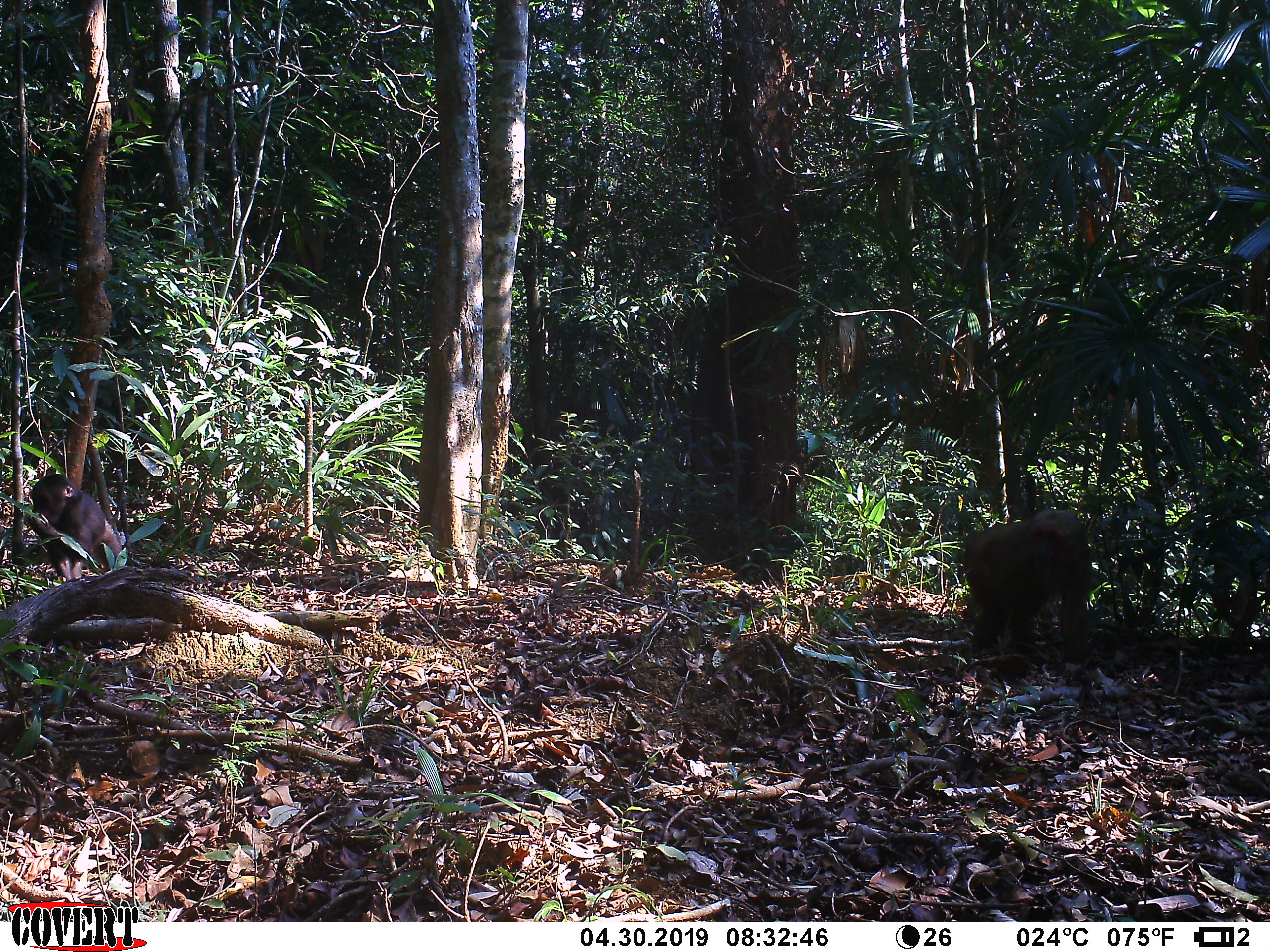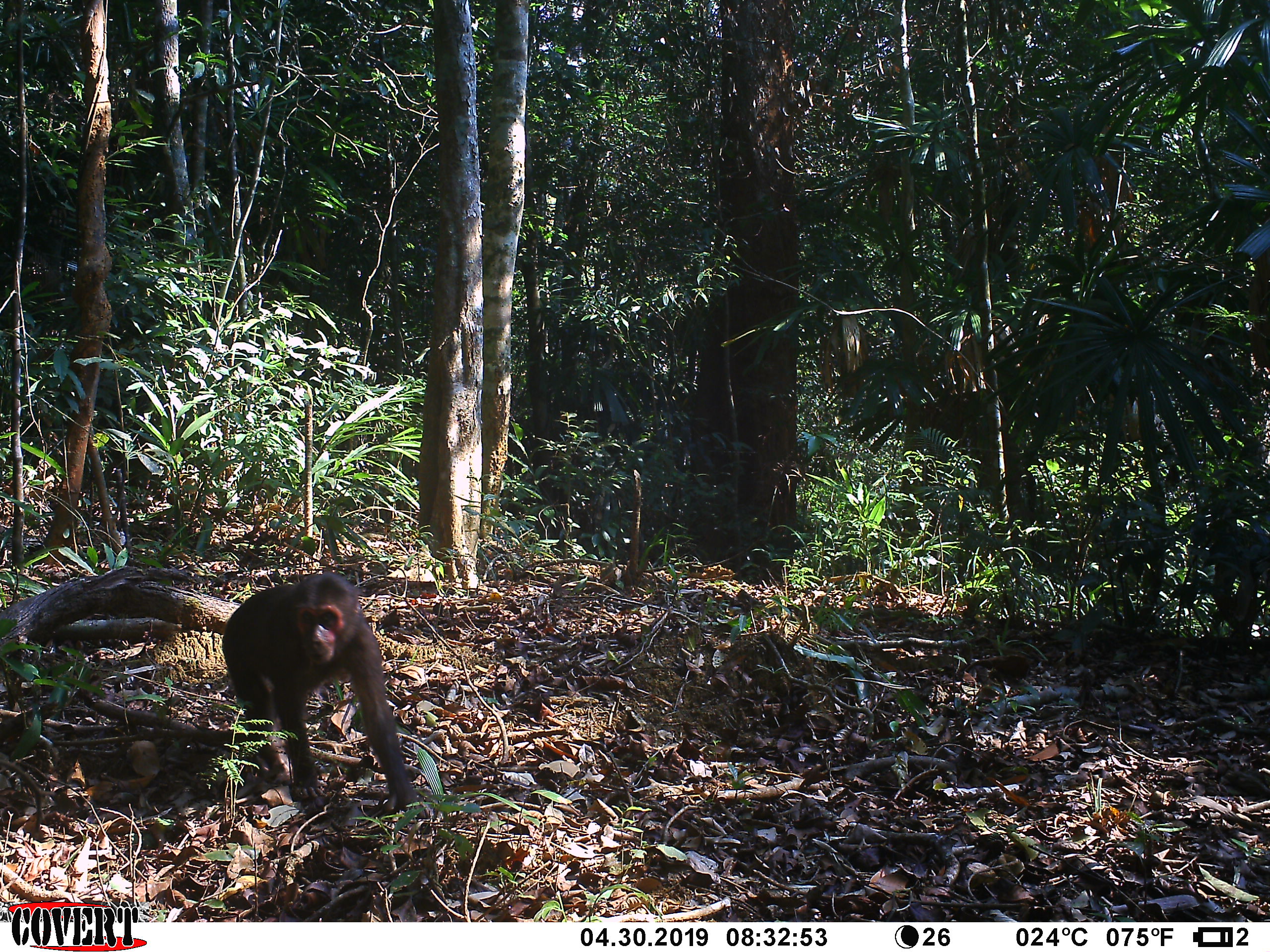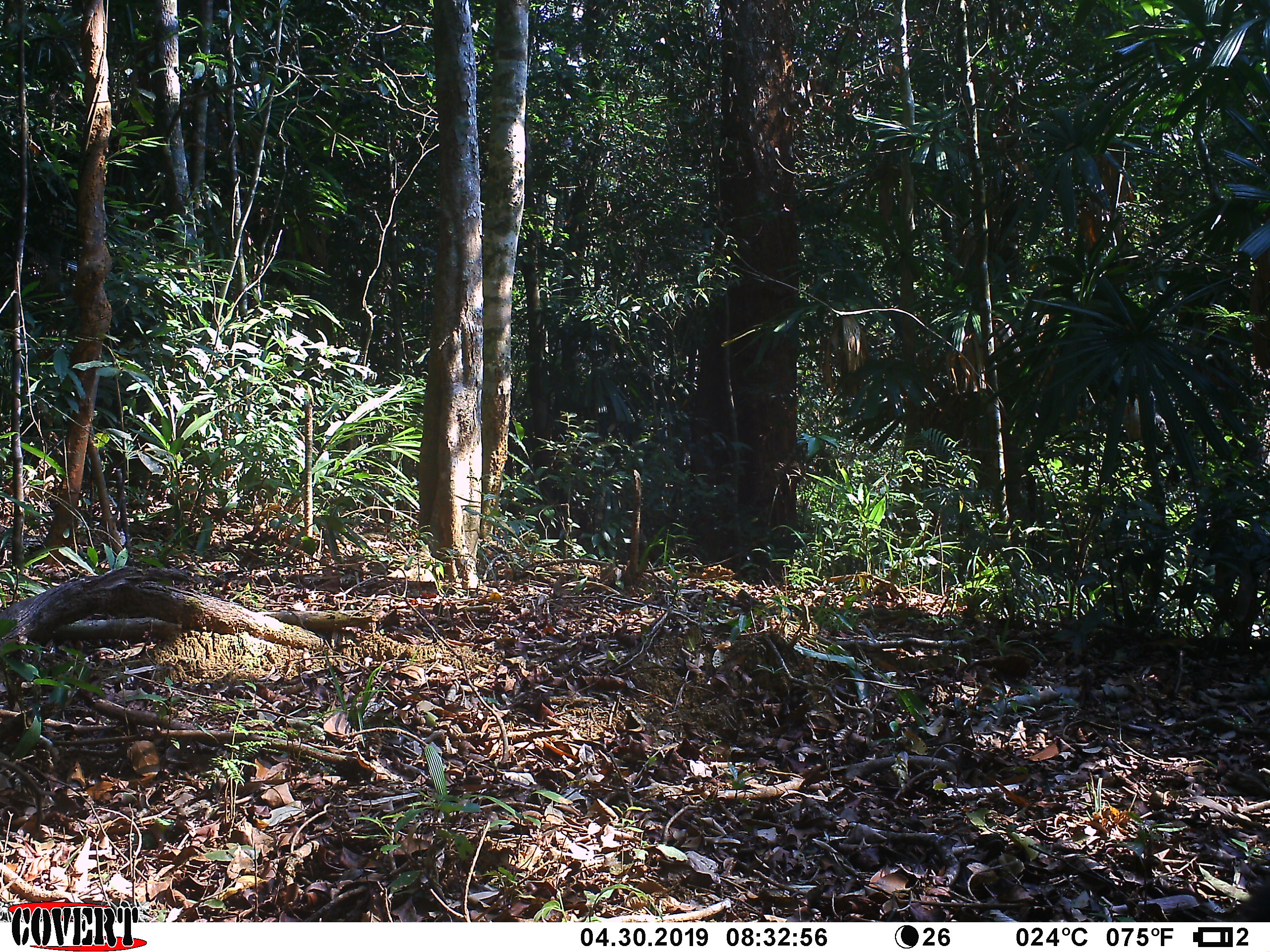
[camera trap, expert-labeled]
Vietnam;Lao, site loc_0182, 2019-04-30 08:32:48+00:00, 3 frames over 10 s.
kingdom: Animalia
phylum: Chordata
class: Mammalia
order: Primates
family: Cercopithecidae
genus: Macaca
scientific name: Macaca arctoides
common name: stump-tailed macaque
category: stump tailed macaque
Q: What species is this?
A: Stump tailed macaque (stump-tailed macaque) (Macaca arctoides).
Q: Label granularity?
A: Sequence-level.